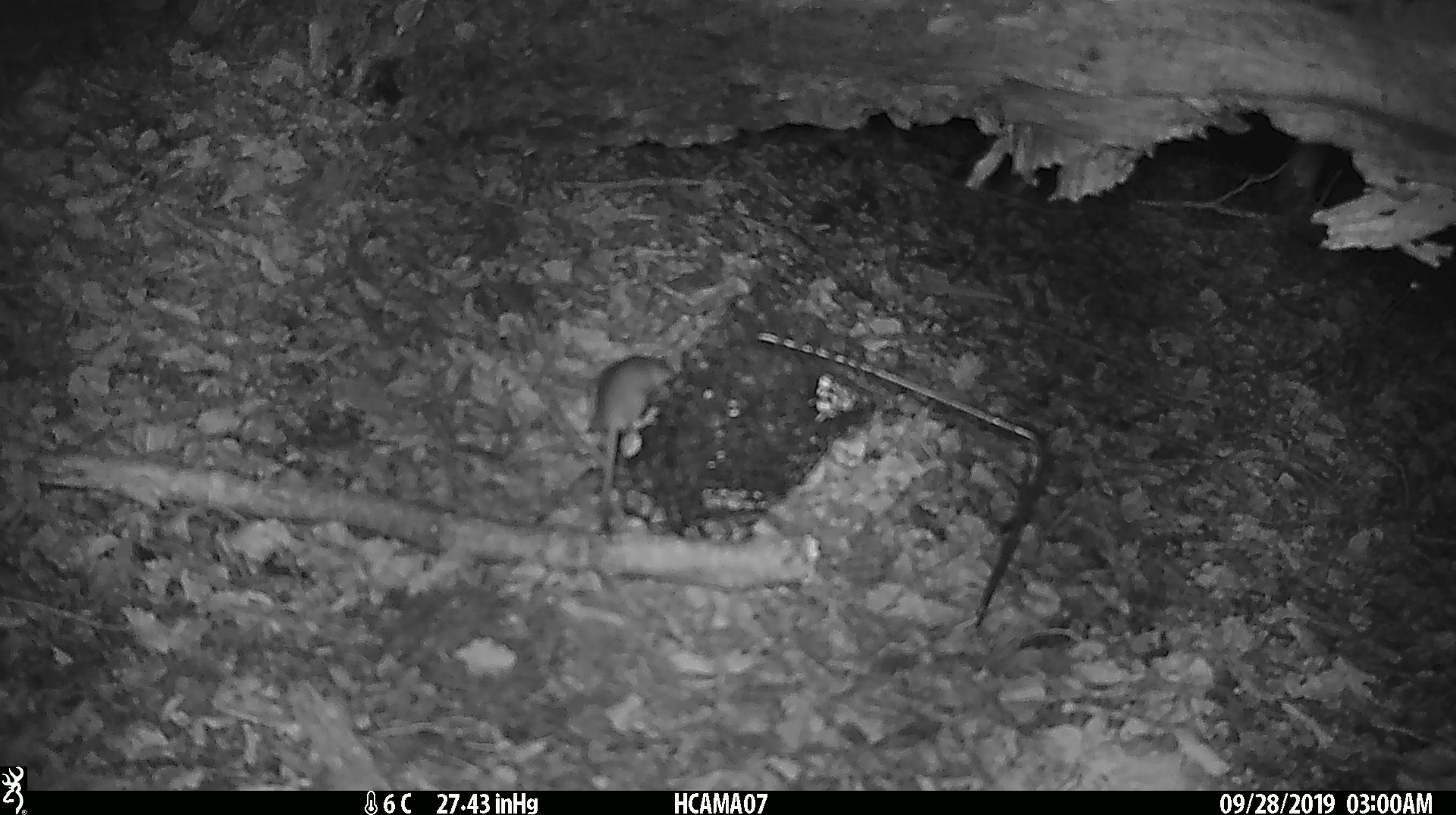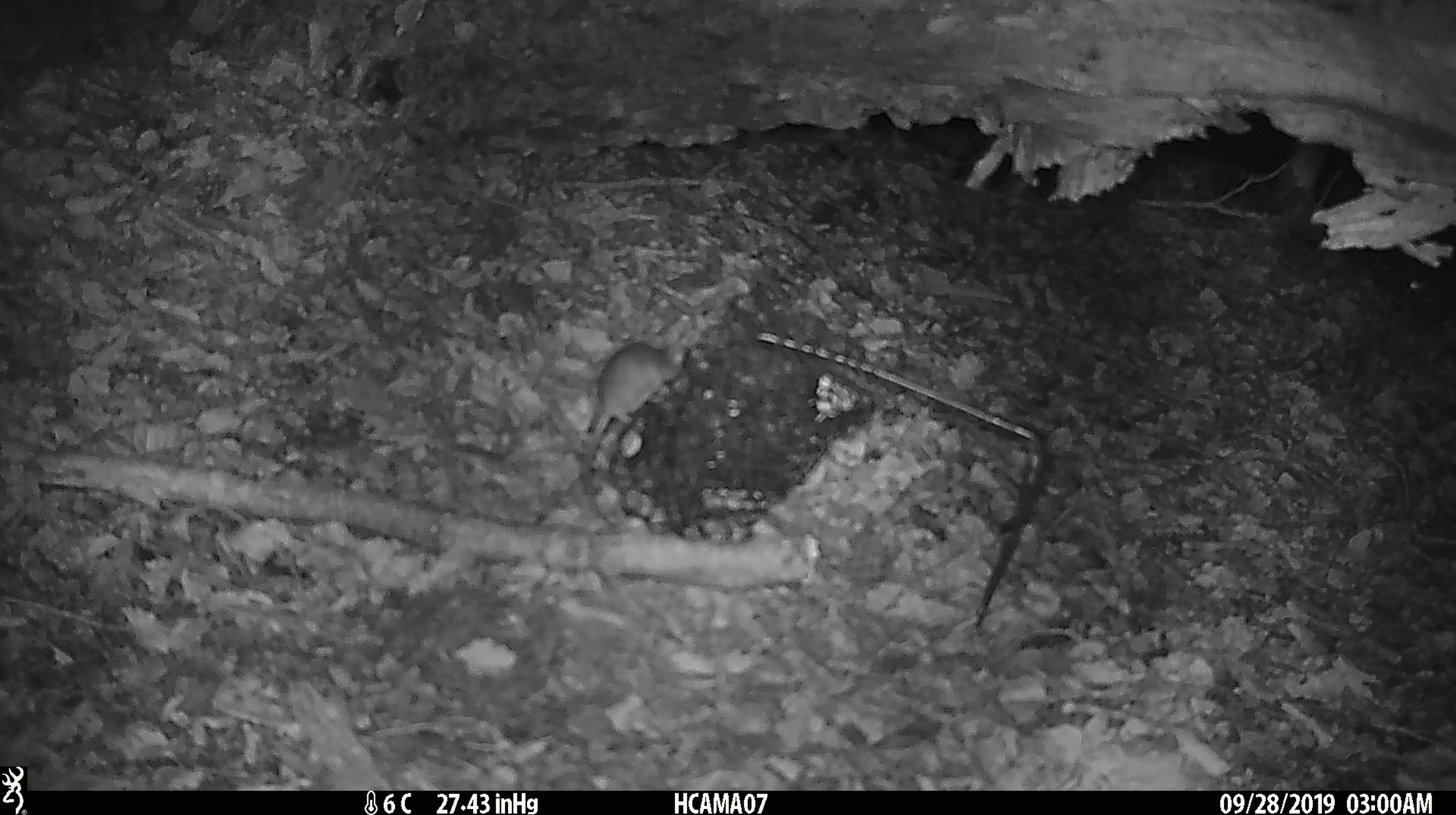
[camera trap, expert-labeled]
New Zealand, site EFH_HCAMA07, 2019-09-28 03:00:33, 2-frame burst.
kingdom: Animalia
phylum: Chordata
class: Mammalia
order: Rodentia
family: Muridae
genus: Mus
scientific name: Mus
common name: mouse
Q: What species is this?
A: Mouse (Mus).